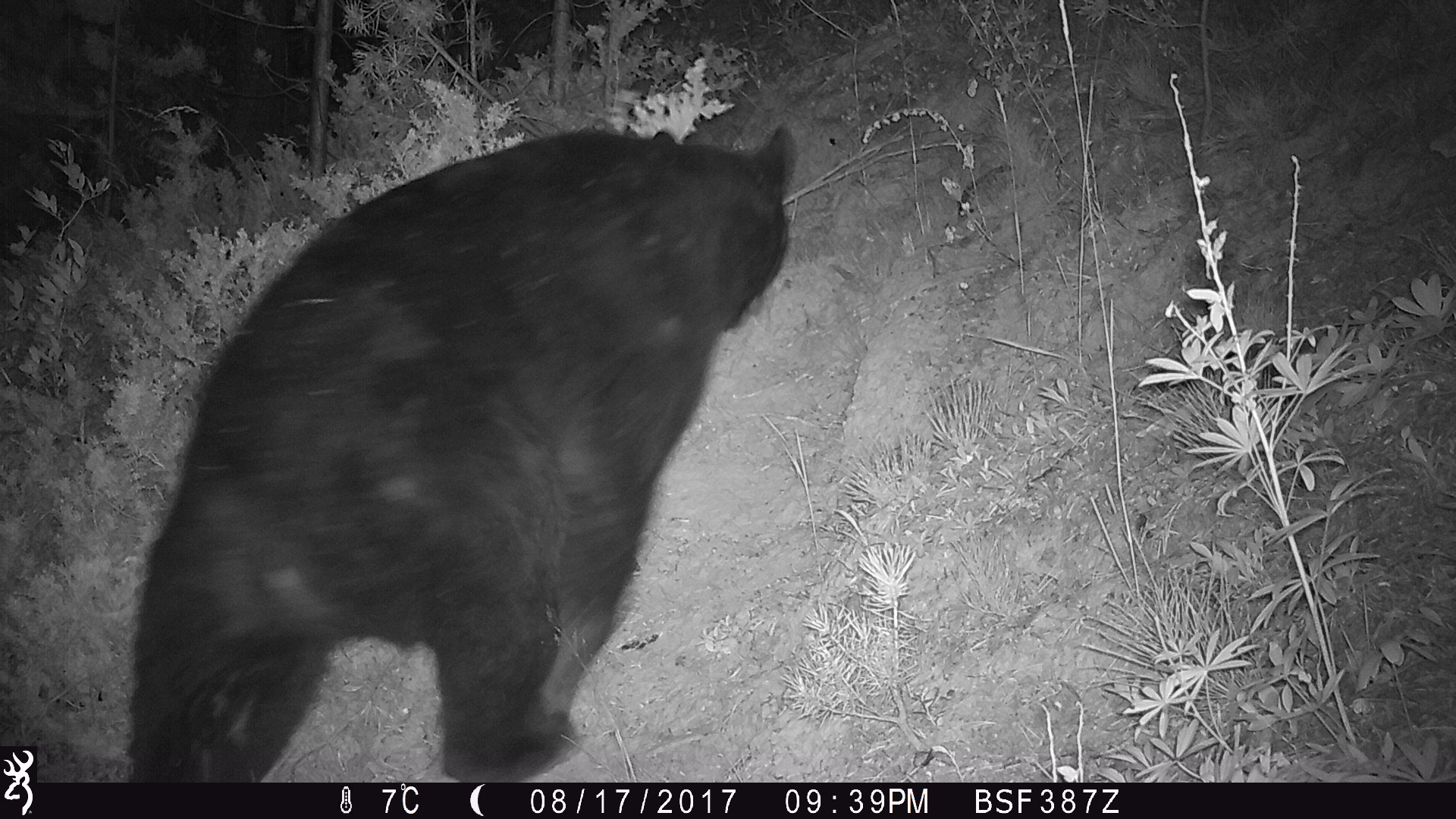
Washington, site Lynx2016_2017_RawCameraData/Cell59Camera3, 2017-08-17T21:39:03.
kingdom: Animalia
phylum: Chordata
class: Mammalia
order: Carnivora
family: Ursidae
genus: Ursus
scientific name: Ursus americanus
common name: american black bear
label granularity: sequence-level